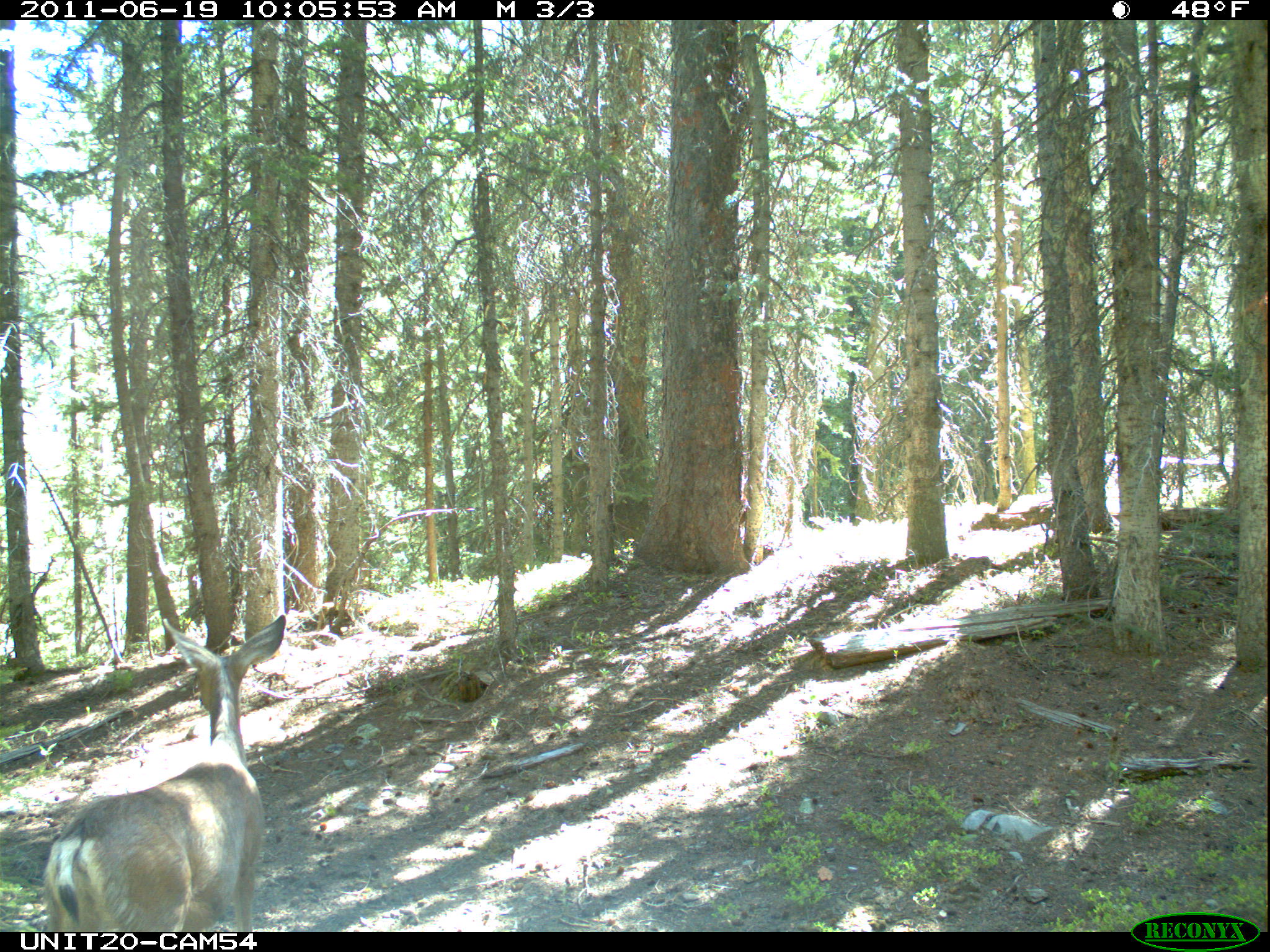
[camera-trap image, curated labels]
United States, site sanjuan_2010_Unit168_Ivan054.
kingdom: Animalia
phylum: Chordata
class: Mammalia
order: Artiodactyla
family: Cervidae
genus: Odocoileus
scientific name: Odocoileus hemionus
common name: mule deer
Odocoileus hemionus (mule deer).